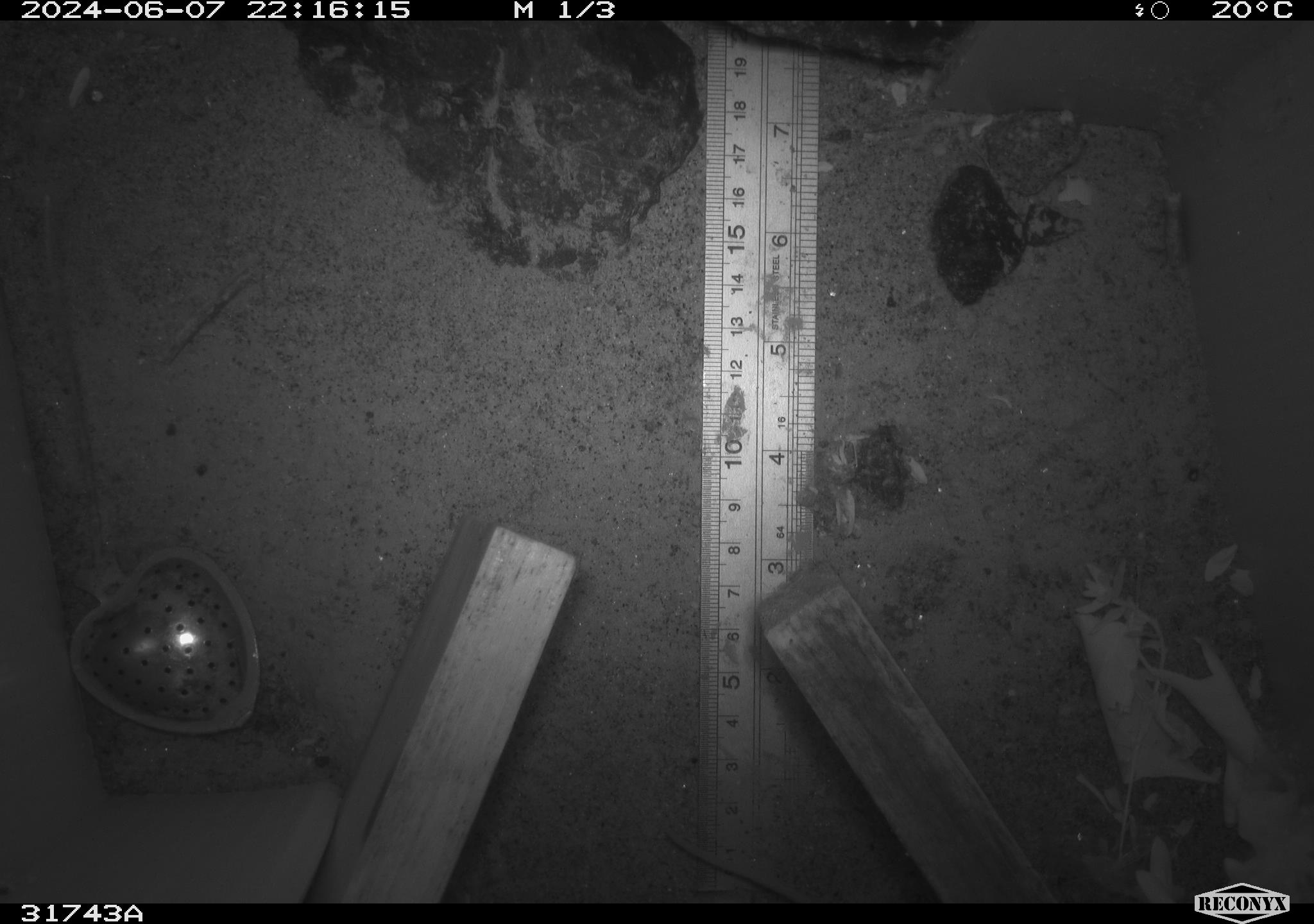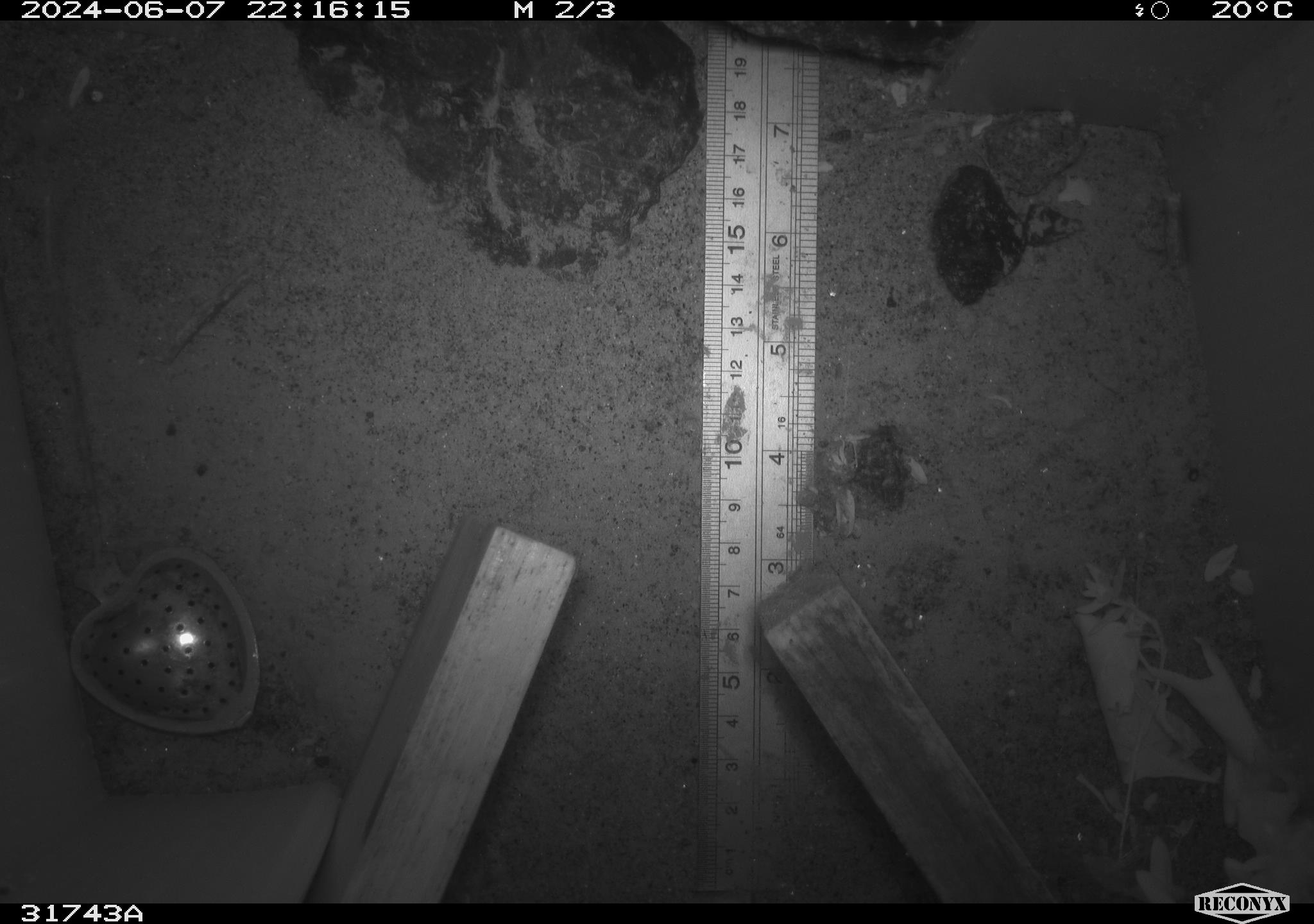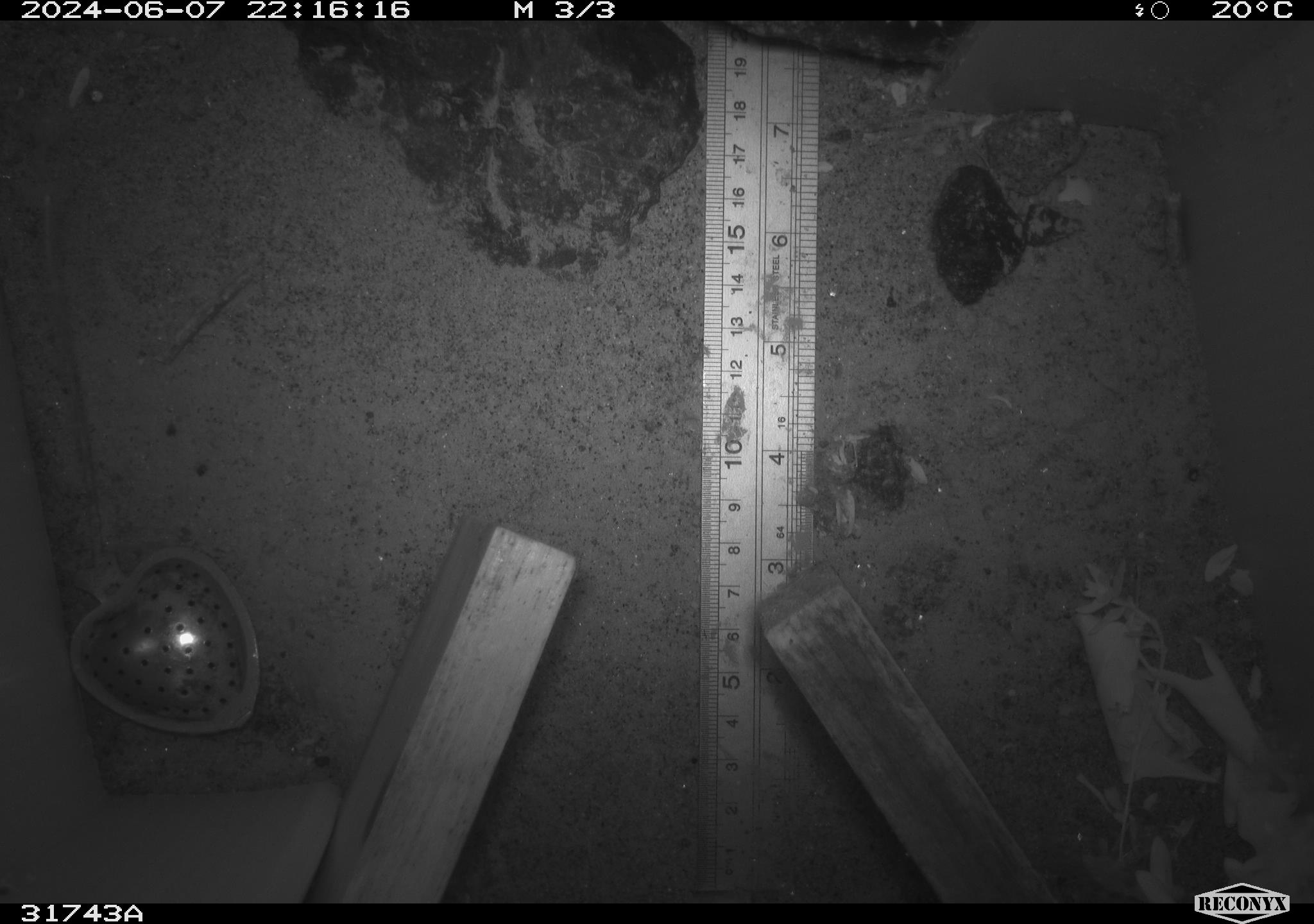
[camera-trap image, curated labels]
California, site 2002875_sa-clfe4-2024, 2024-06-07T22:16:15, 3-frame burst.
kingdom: Animalia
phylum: Chordata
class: Mammalia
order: Rodentia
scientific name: Rodentia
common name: rodent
Rodent (Rodentia).